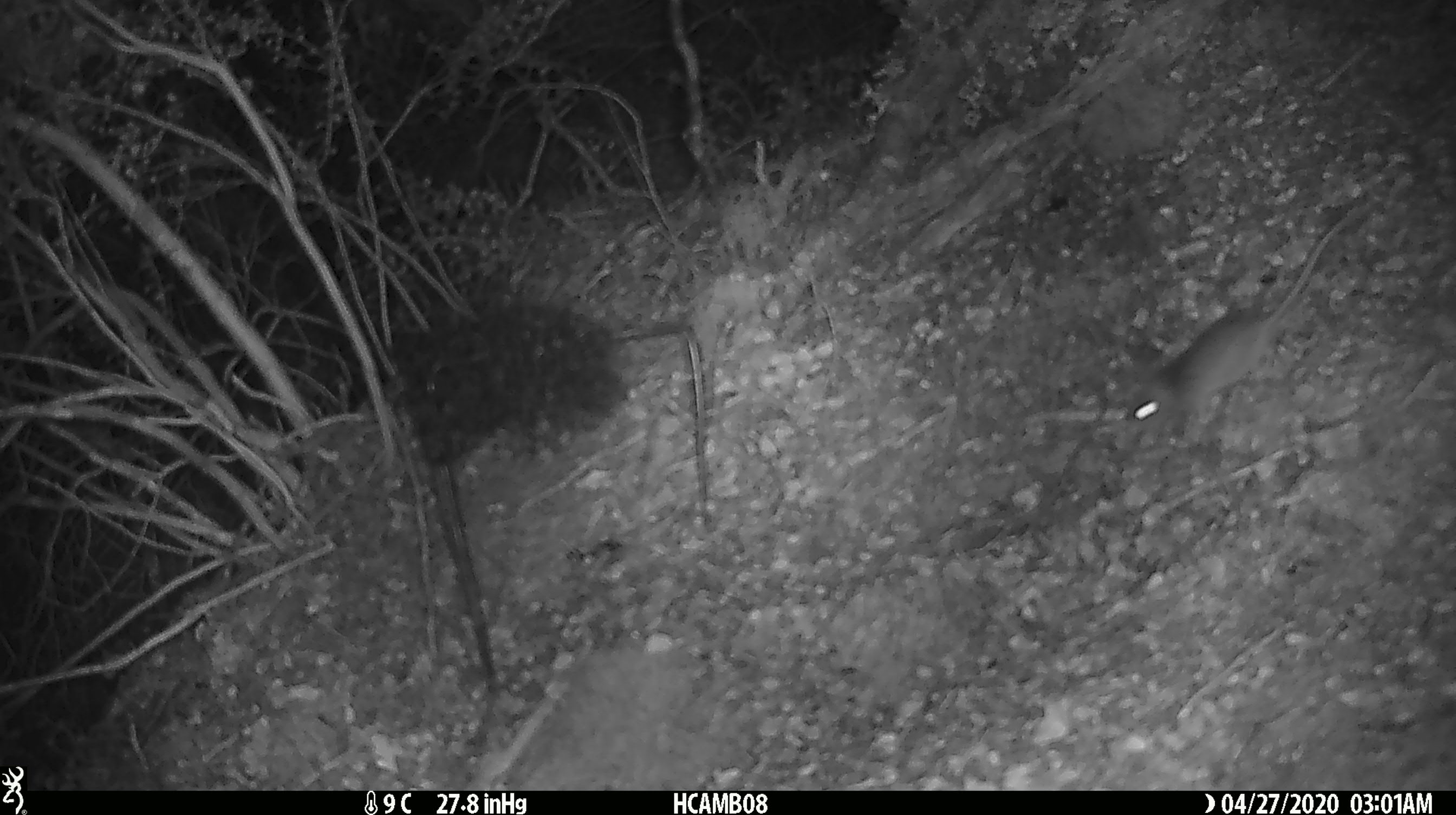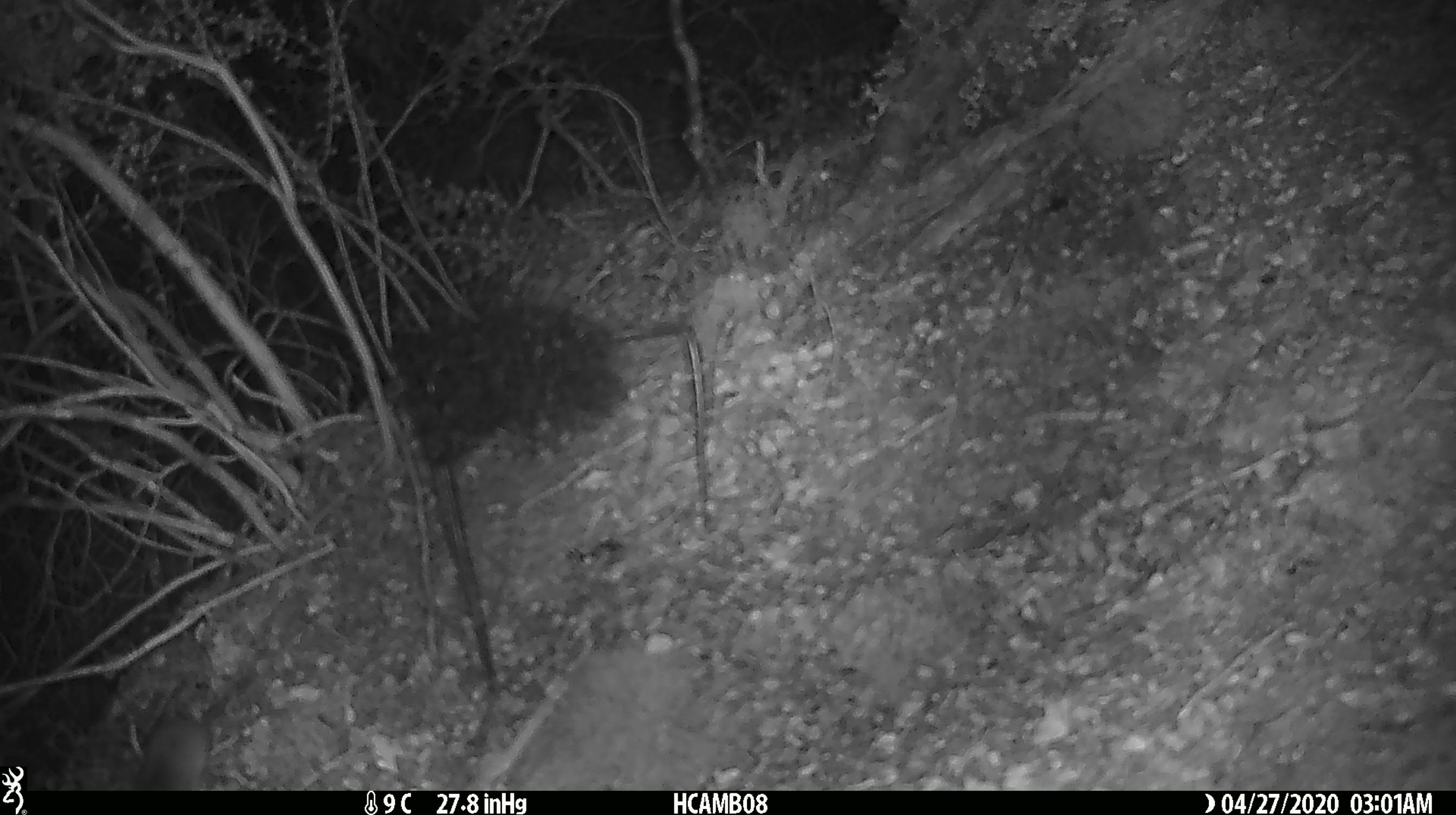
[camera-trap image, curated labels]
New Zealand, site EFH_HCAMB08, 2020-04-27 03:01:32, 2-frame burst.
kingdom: Animalia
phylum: Chordata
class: Mammalia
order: Rodentia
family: Muridae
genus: Mus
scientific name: Mus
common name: mouse